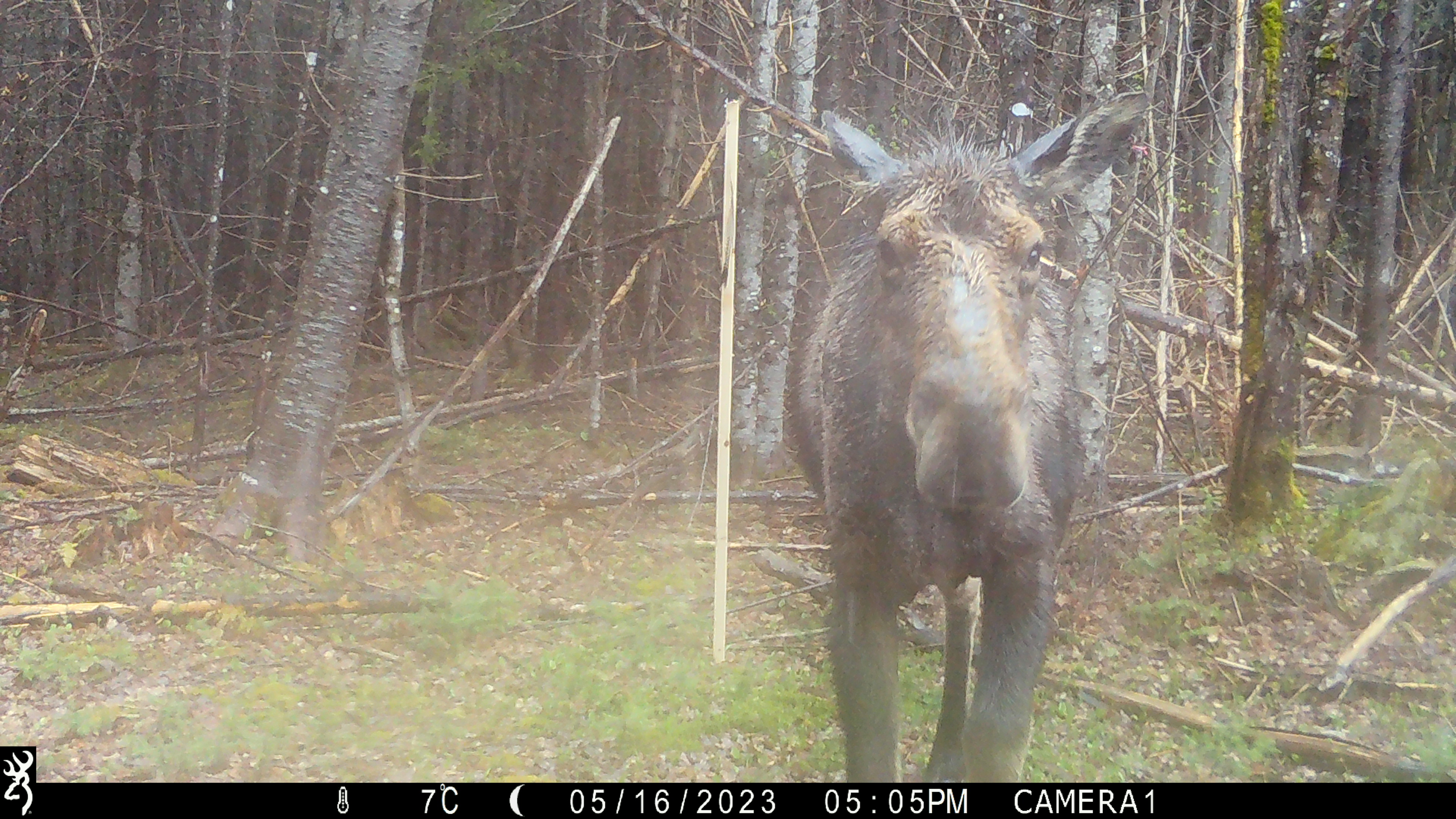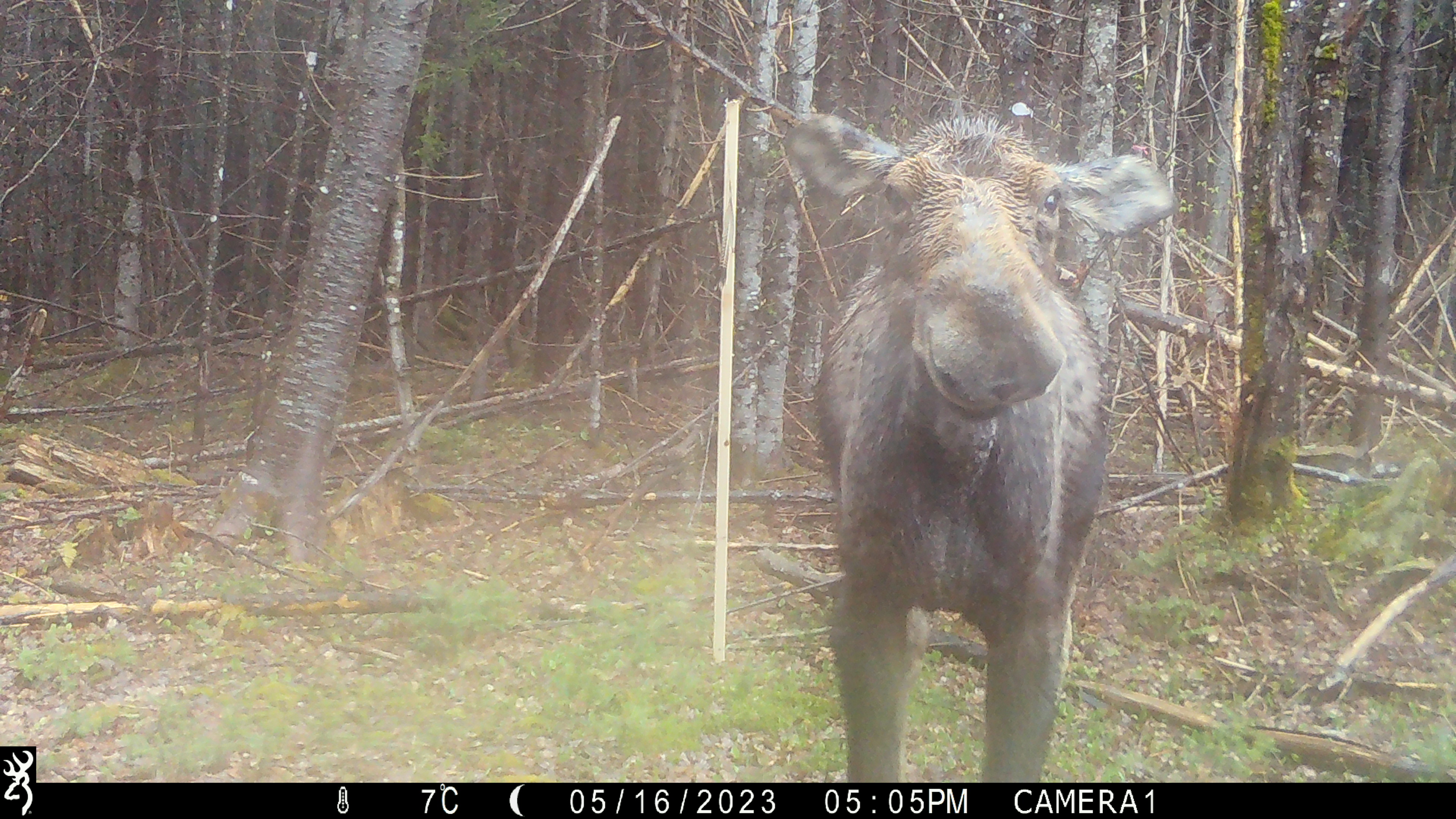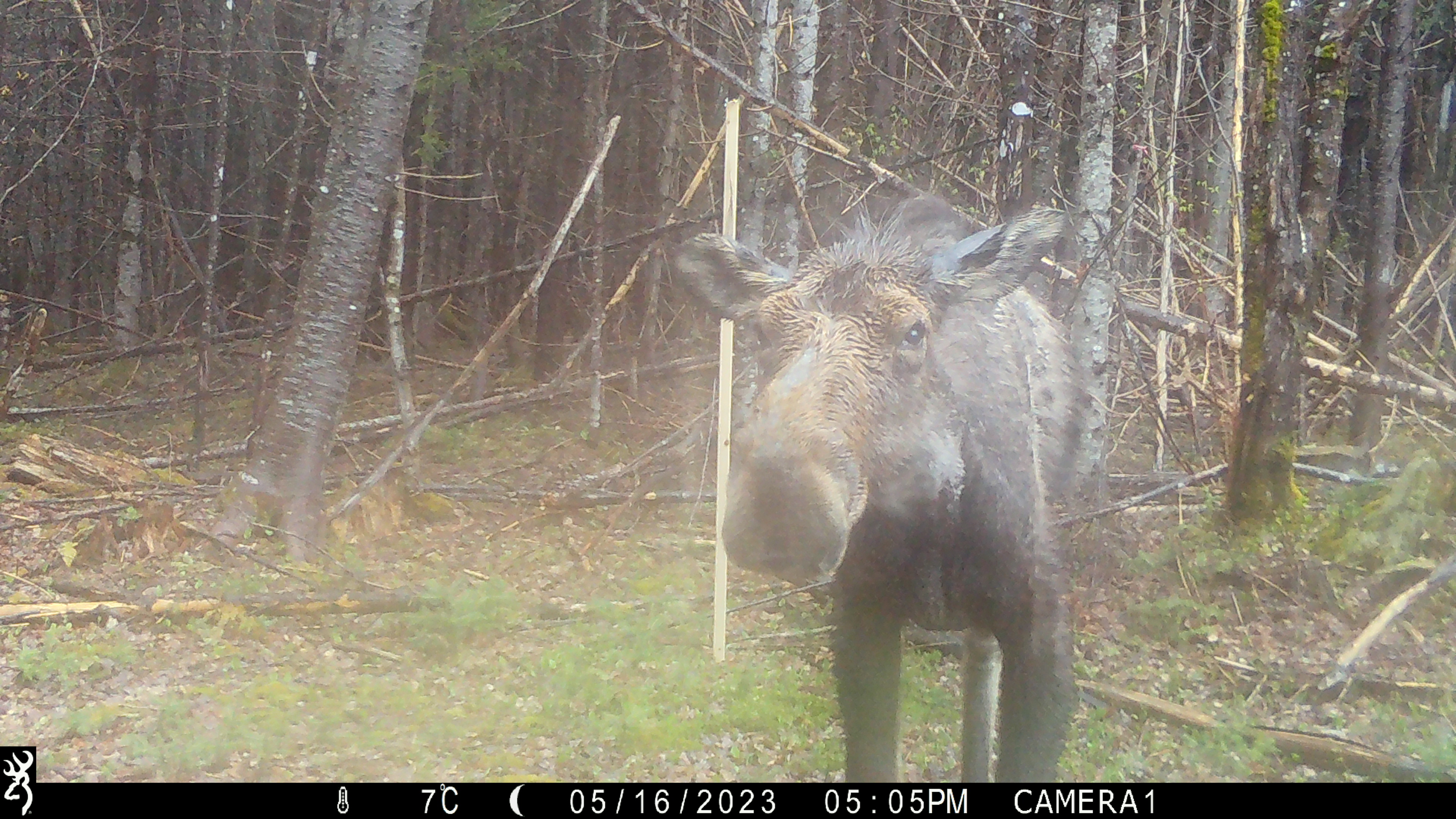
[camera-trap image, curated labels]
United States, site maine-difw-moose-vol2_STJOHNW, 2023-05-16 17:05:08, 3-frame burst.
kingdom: Animalia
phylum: Chordata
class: Mammalia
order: Artiodactyla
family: Cervidae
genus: Alces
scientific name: Alces alces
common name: moose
Moose (Alces alces).